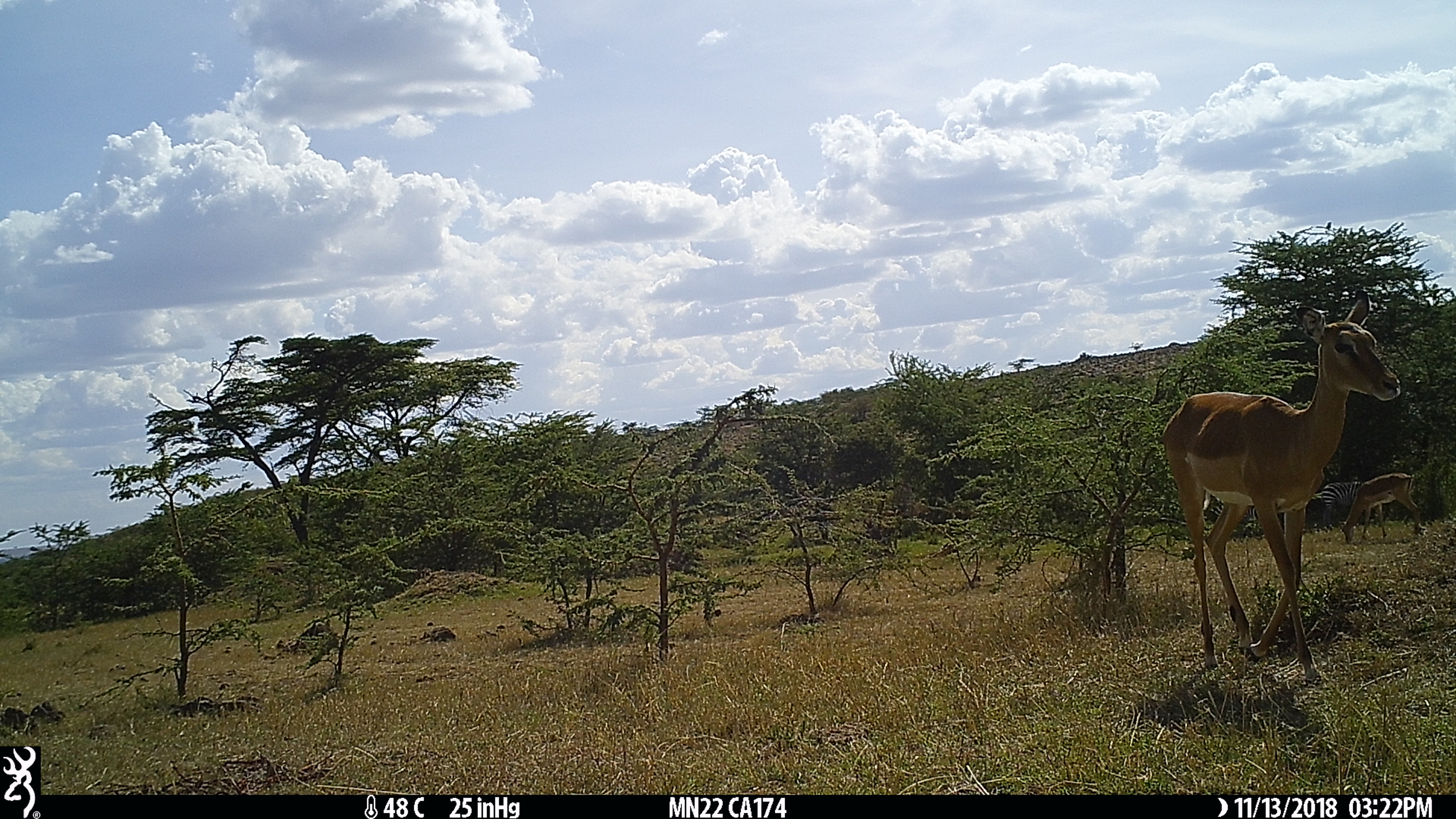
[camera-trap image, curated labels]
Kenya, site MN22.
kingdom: Animalia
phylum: Chordata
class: Mammalia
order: Artiodactyla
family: Bovidae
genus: Aepyceros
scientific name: Aepyceros melampus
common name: impala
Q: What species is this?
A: Impala (Aepyceros melampus).